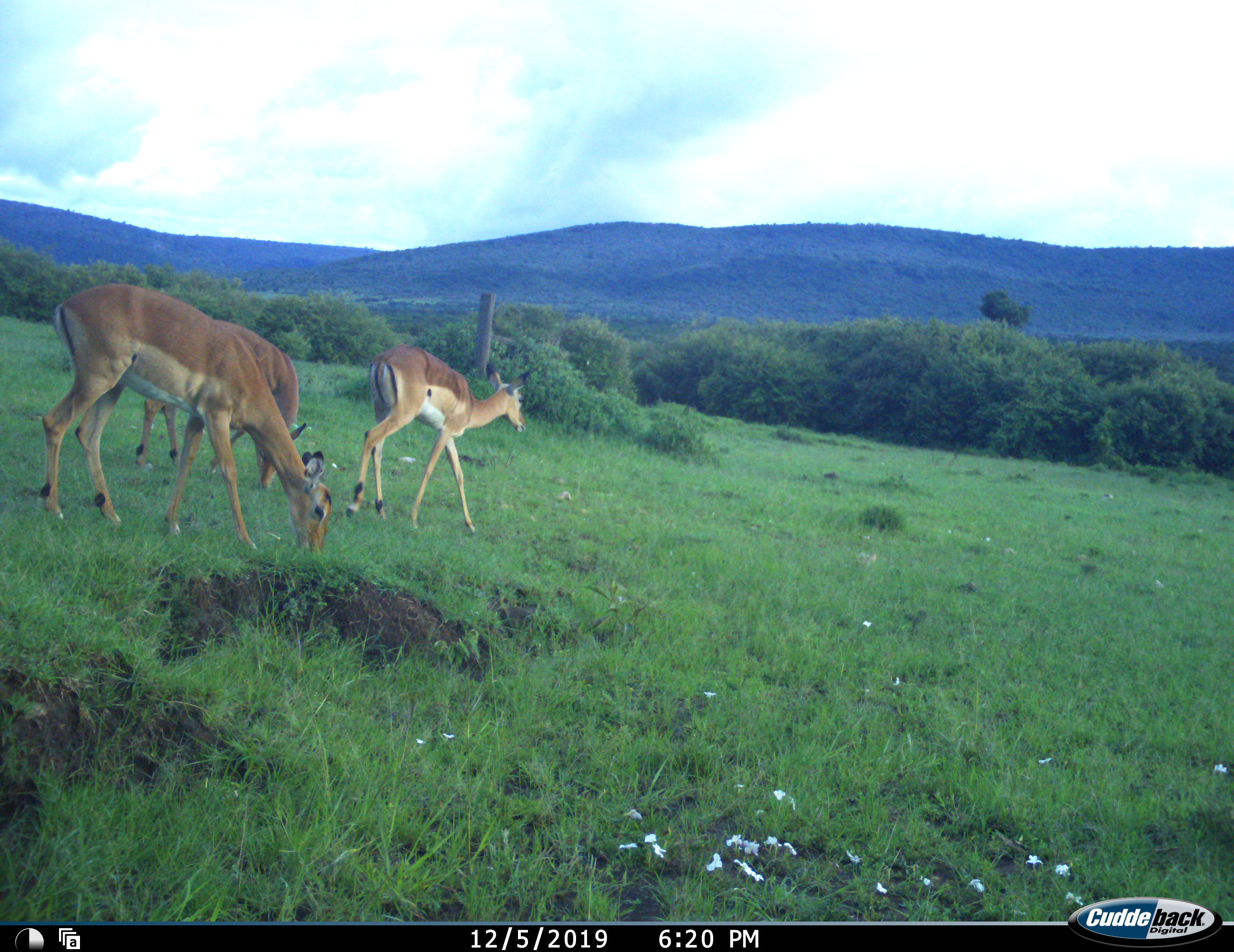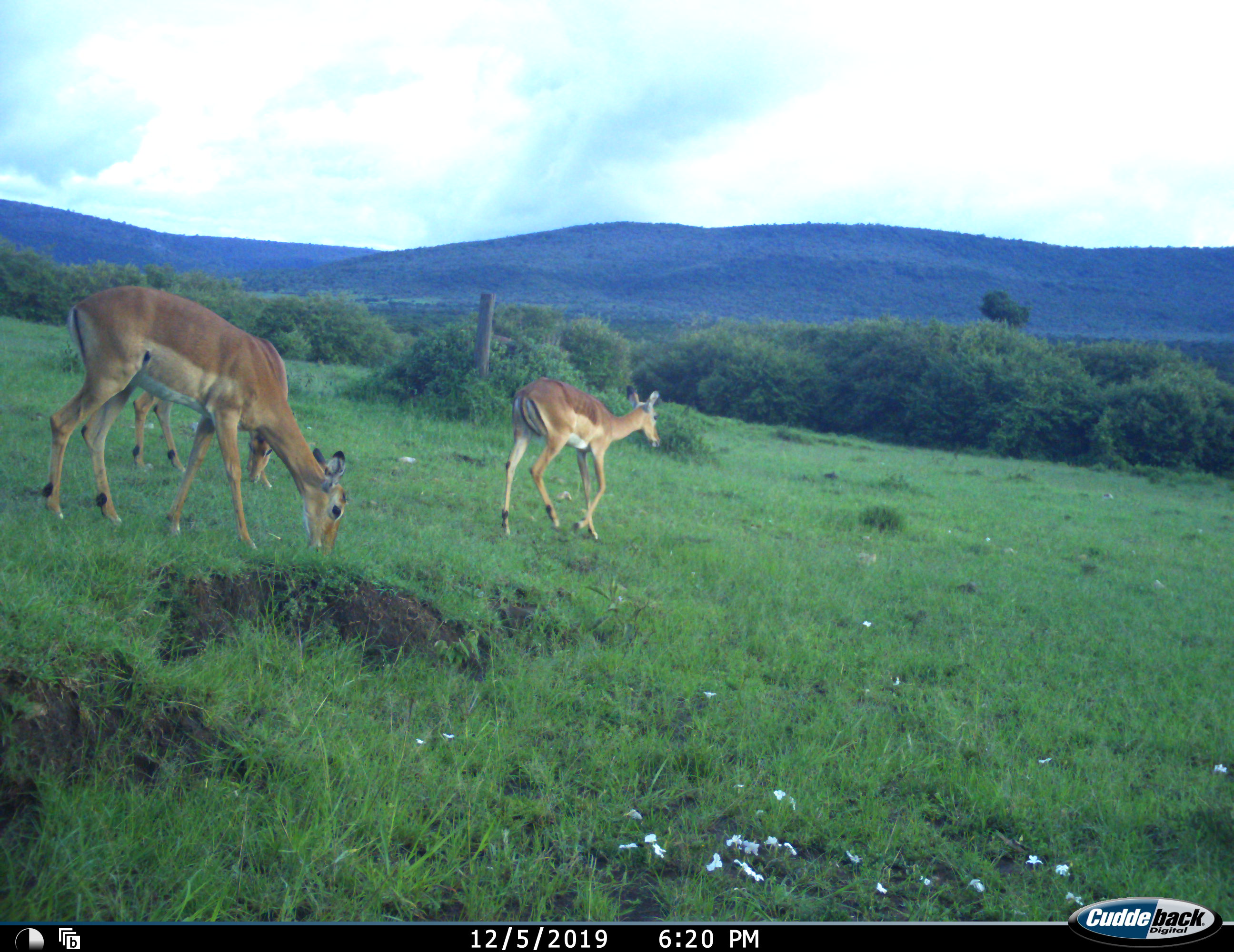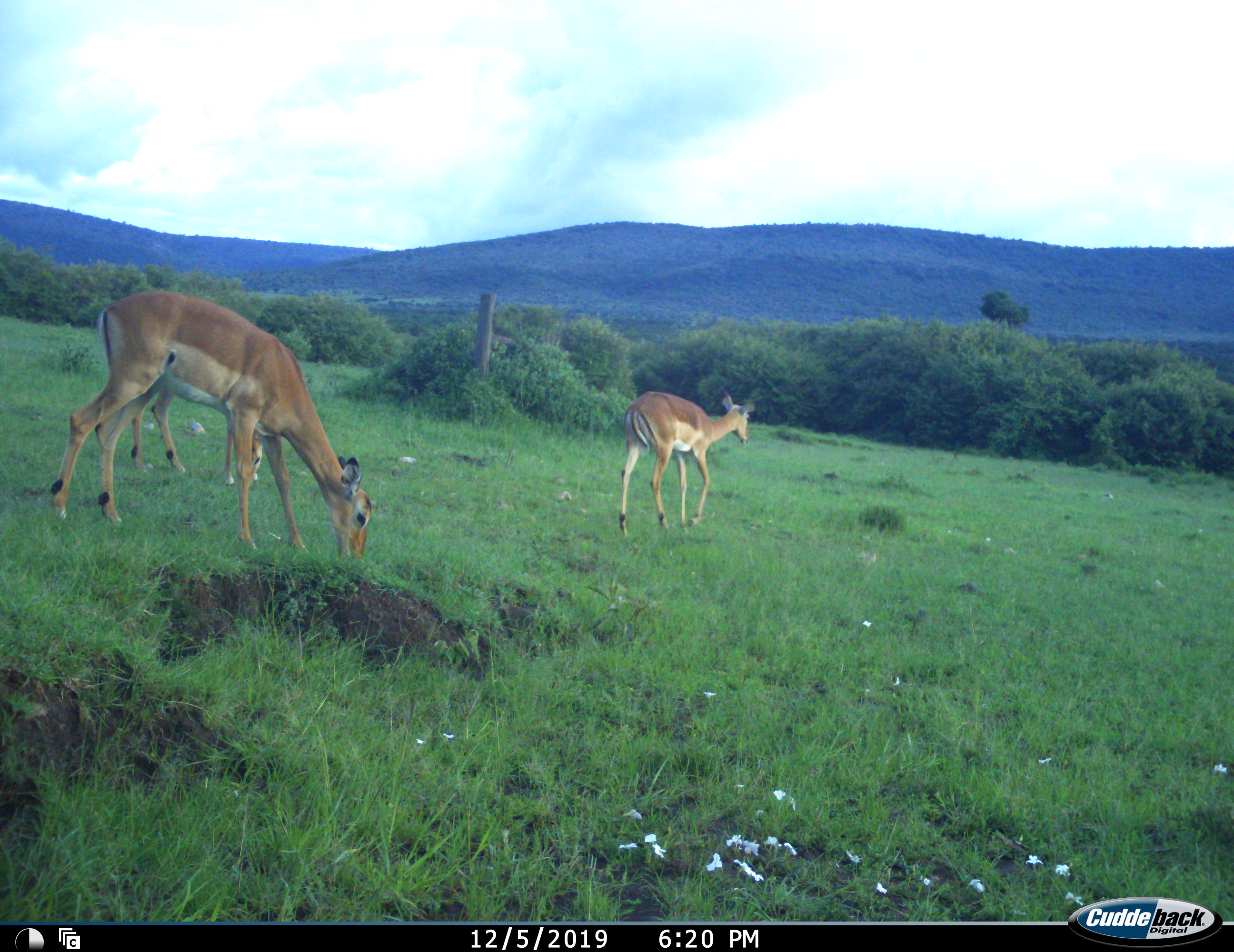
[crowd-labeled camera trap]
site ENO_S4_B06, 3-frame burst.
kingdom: Animalia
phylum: Chordata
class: Mammalia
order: Artiodactyla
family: Bovidae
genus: Aepyceros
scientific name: Aepyceros melampus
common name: impala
Impala (Aepyceros melampus), count 3. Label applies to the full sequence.